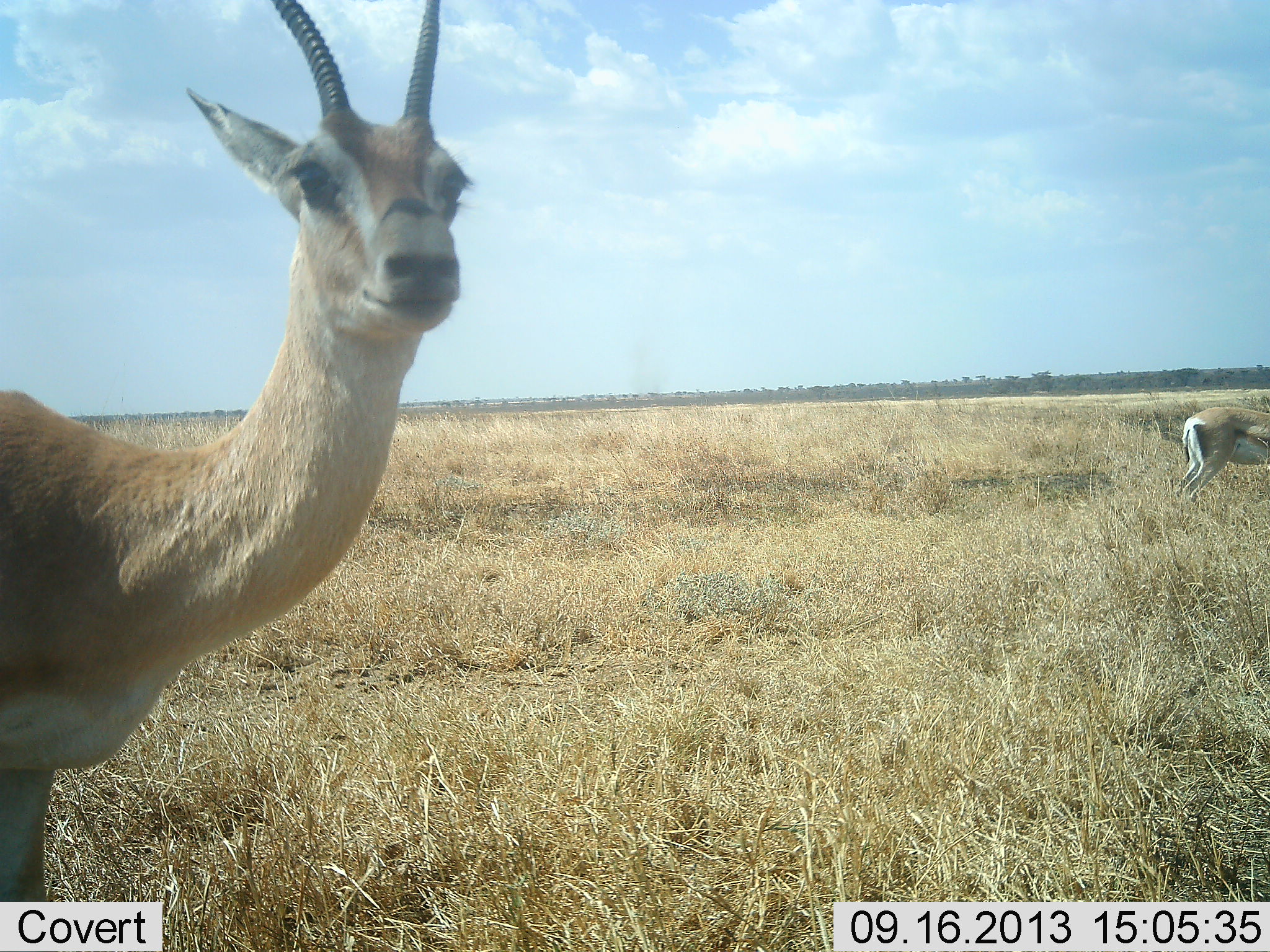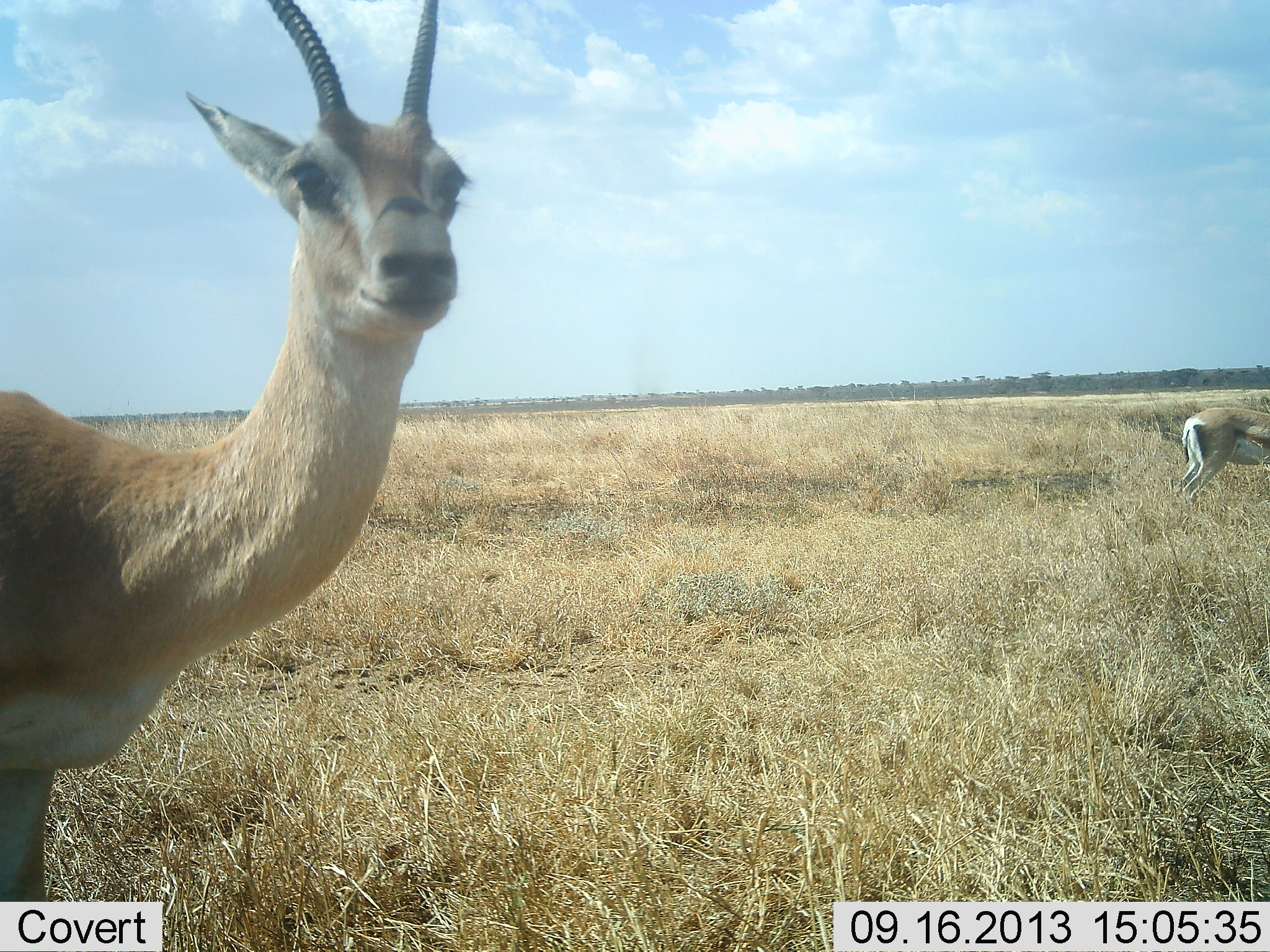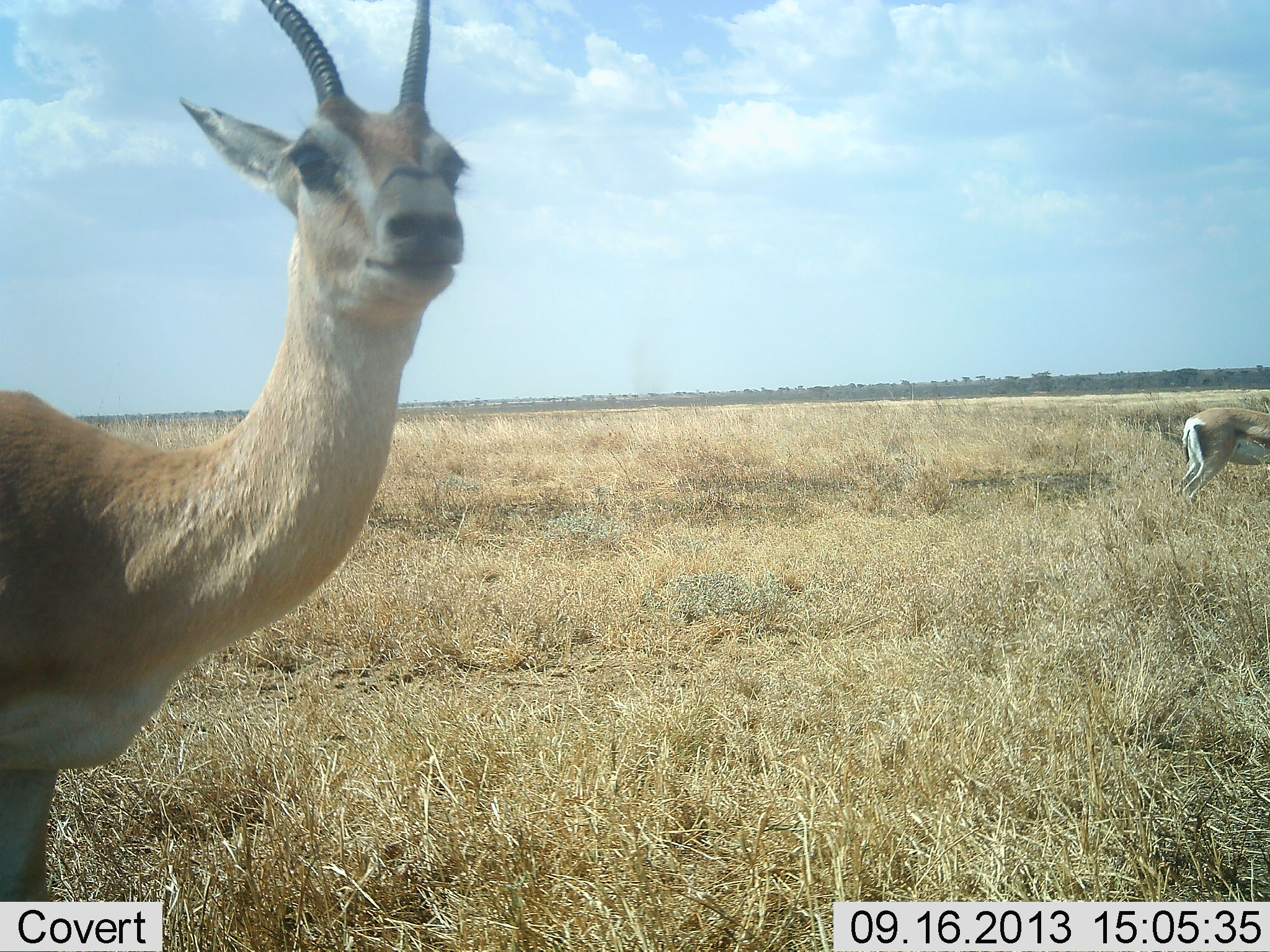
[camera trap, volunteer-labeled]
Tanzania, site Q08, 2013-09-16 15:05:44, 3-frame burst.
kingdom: Animalia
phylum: Chordata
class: Mammalia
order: Artiodactyla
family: Bovidae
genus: Eudorcas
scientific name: Eudorcas thomsonii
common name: thomson's gazelle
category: gazellethomsons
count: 2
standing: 95%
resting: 5%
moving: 5%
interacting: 0%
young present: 0%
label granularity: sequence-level